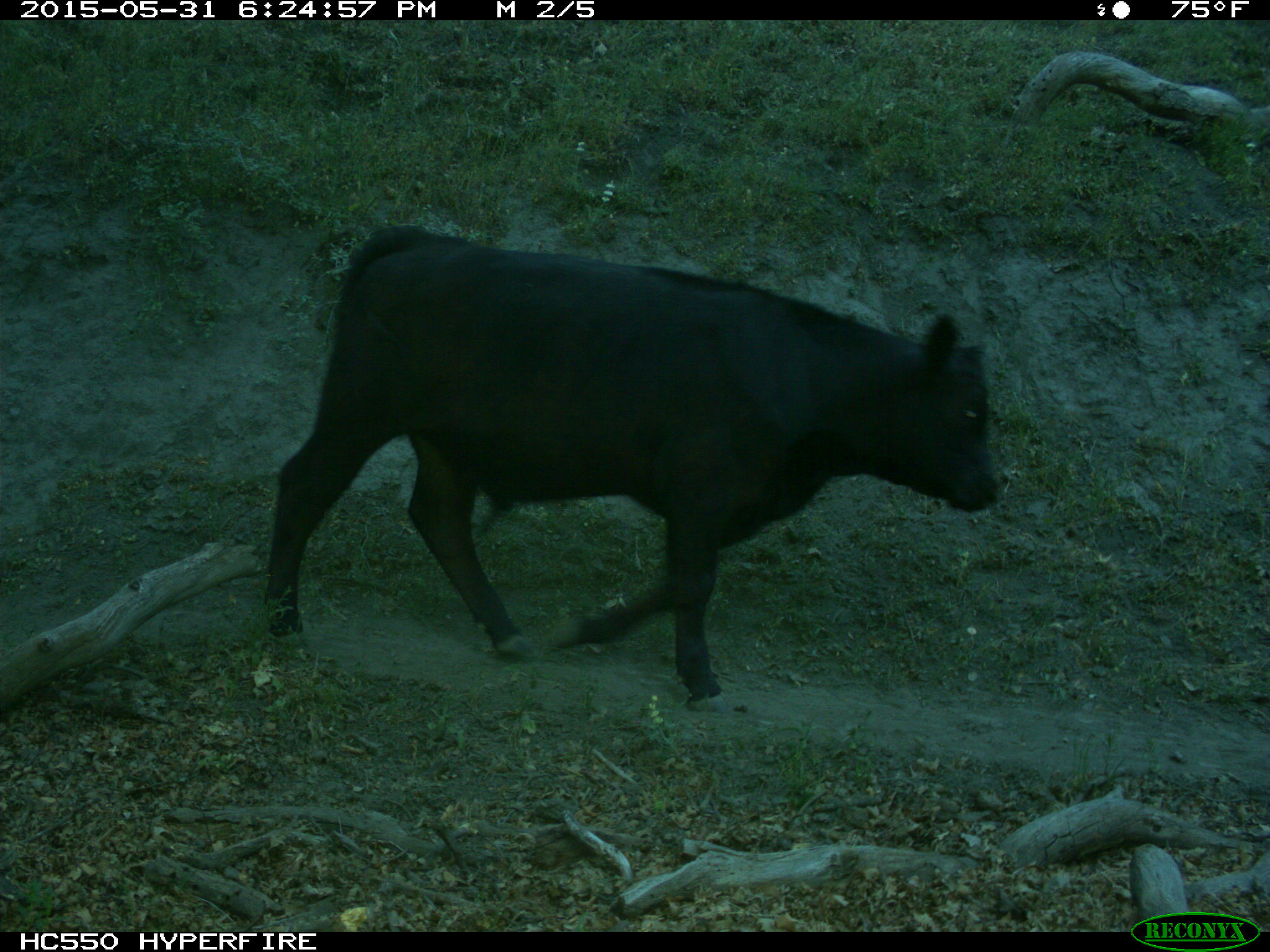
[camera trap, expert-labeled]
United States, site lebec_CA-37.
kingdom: Animalia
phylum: Chordata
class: Mammalia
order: Artiodactyla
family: Bovidae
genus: Bos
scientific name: Bos taurus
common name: domestic cow